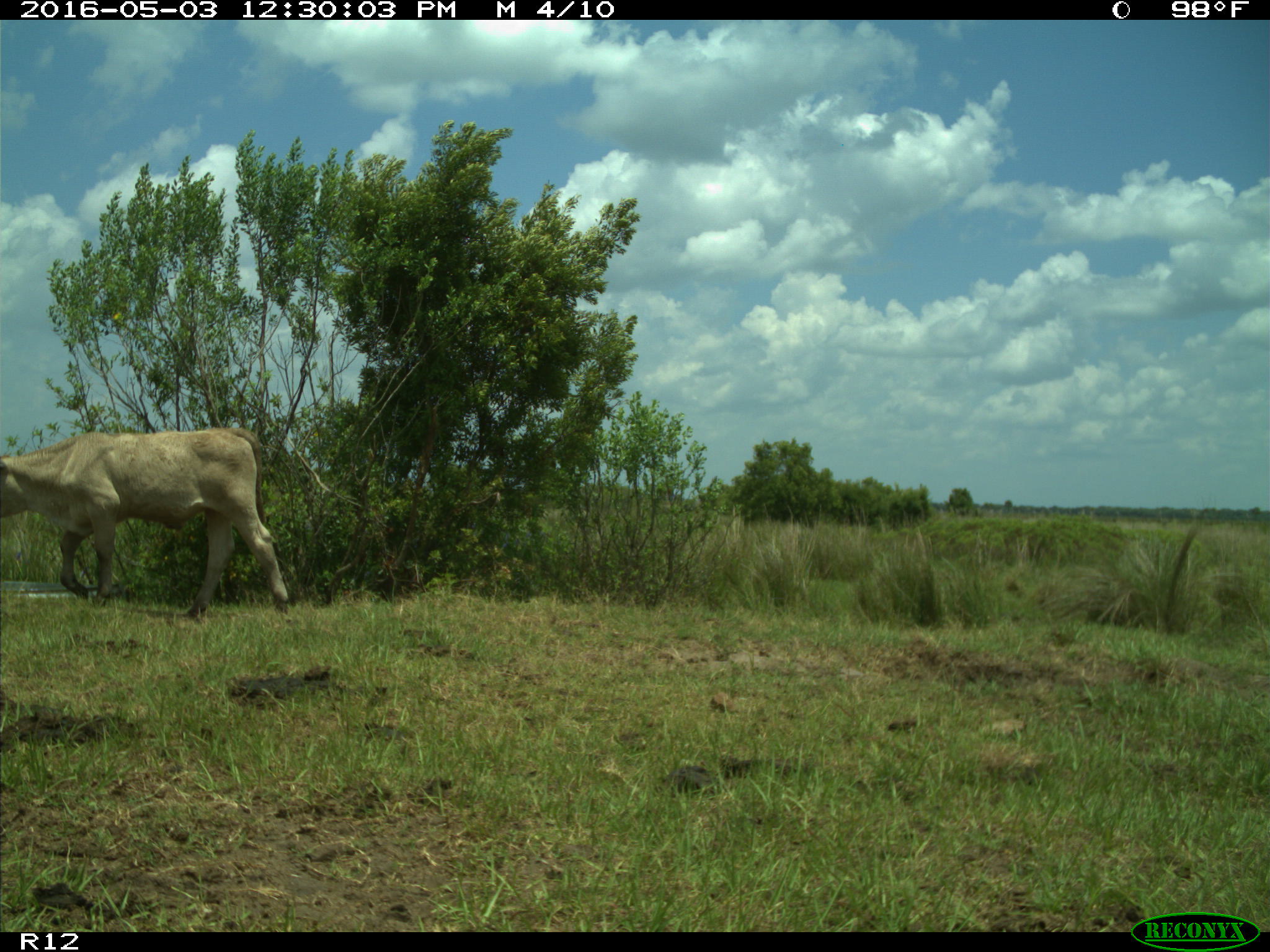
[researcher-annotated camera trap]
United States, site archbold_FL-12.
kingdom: Animalia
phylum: Chordata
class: Mammalia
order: Artiodactyla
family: Bovidae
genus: Bos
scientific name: Bos taurus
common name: domestic cow